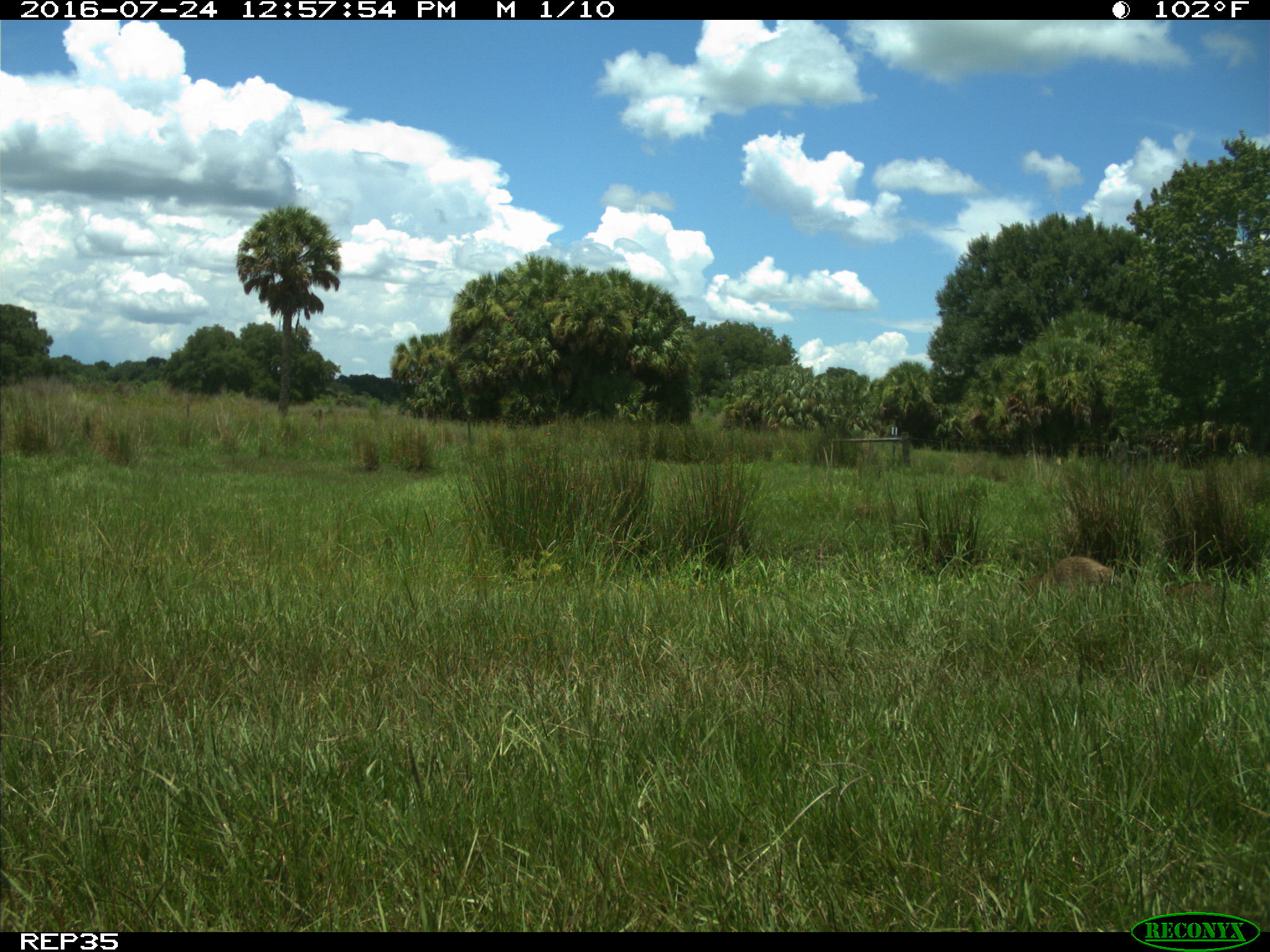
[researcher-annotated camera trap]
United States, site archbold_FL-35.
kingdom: Animalia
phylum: Chordata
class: Mammalia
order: Carnivora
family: Procyonidae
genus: Procyon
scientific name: Procyon lotor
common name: common raccoon